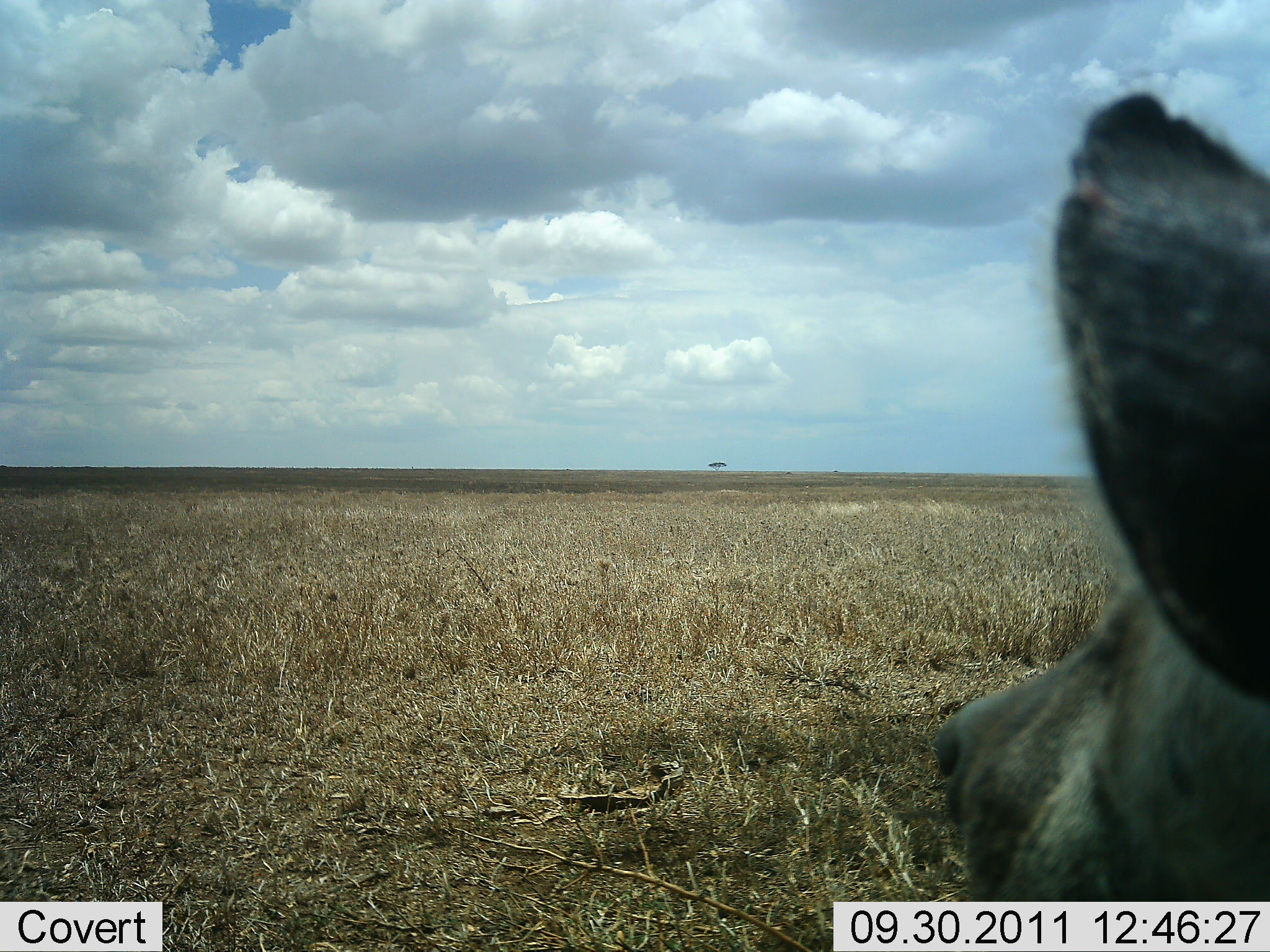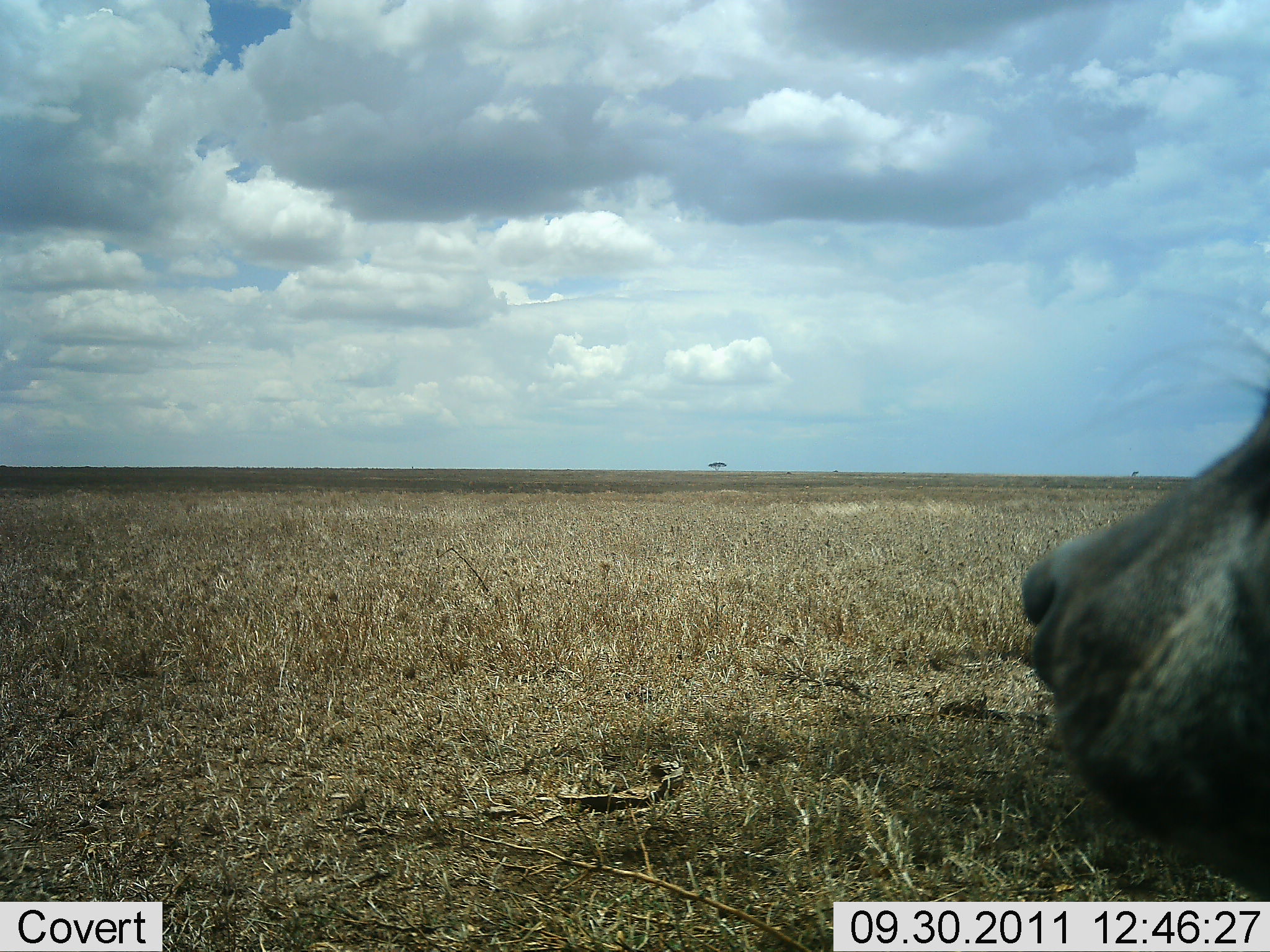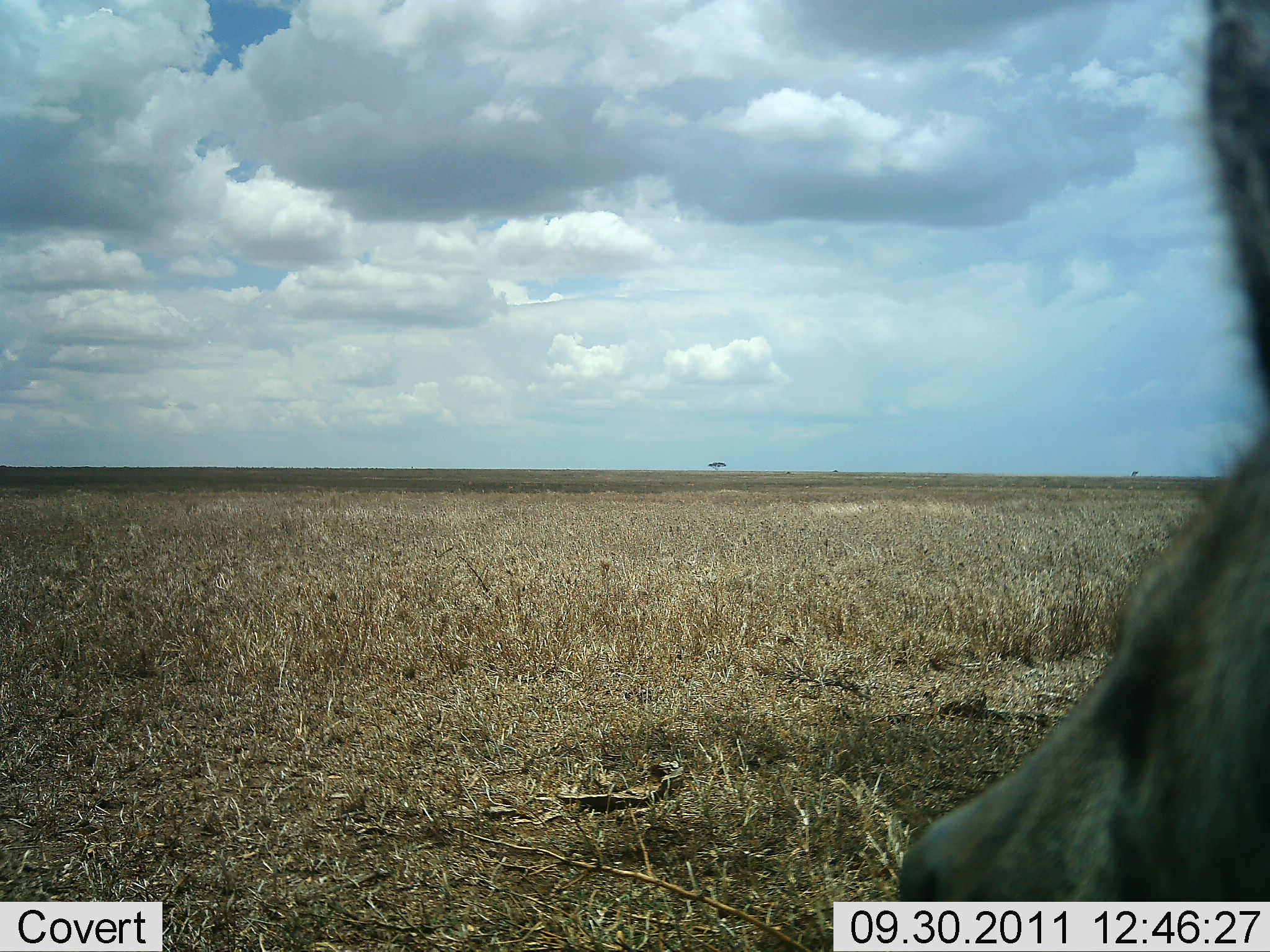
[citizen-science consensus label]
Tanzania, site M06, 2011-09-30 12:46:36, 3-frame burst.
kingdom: Animalia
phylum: Chordata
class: Mammalia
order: Carnivora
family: Hyaenidae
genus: Crocuta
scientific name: Crocuta crocuta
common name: spotted hyena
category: hyenaspotted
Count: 1.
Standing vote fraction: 82%.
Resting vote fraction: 9%.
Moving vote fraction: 9%.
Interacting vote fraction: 0%.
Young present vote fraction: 0%.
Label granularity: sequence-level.